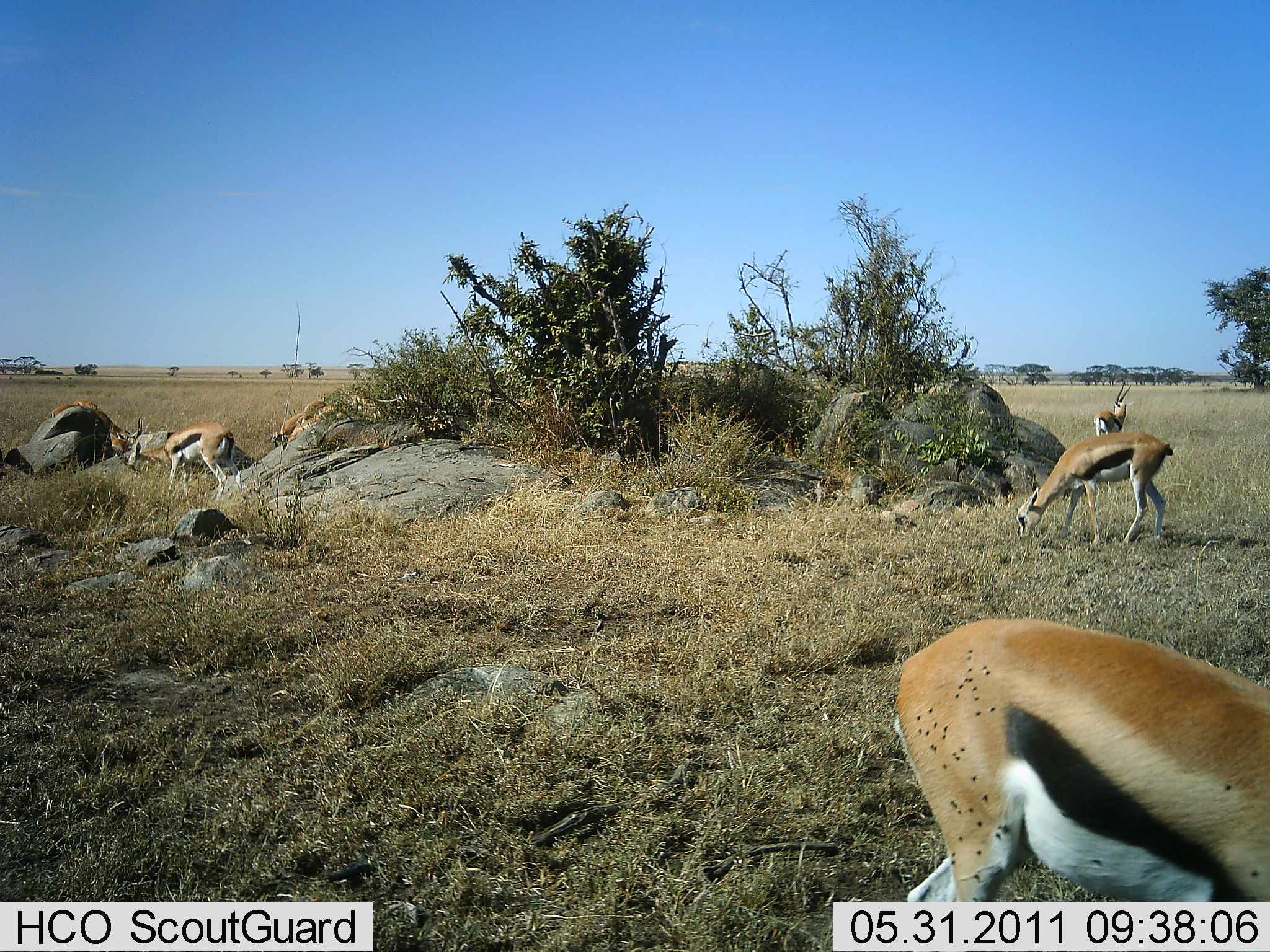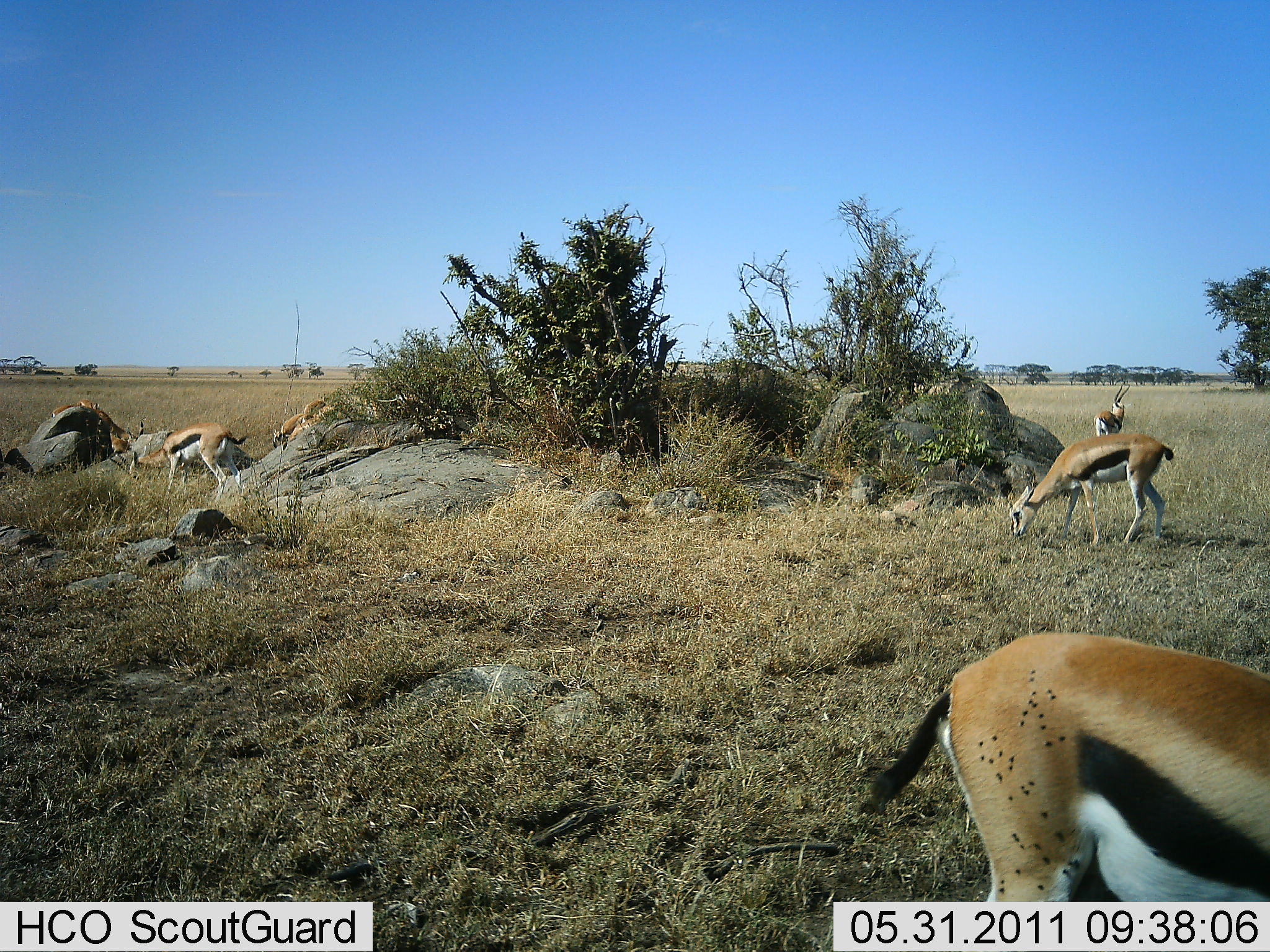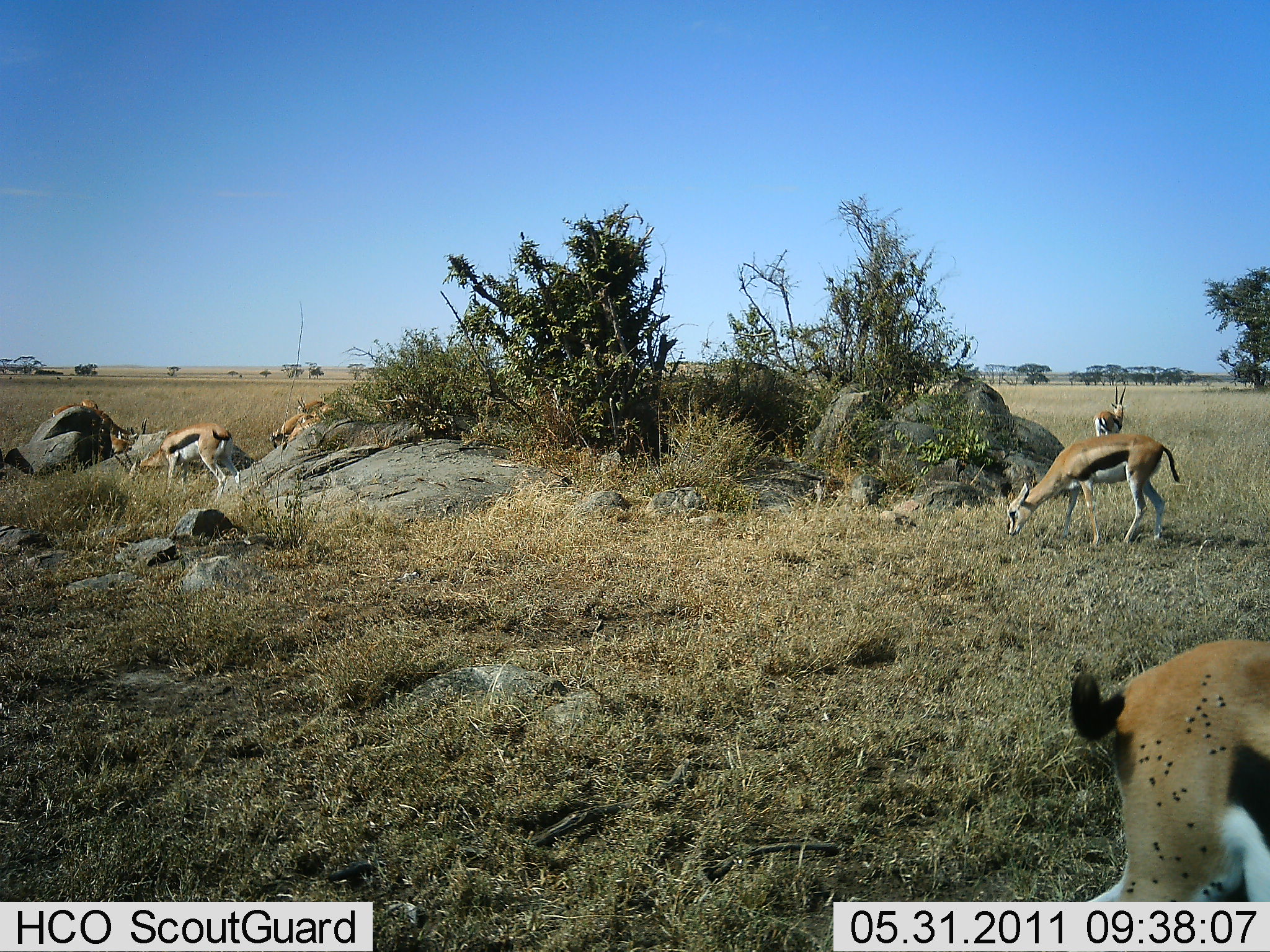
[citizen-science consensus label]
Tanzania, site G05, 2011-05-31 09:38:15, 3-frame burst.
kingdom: Animalia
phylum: Chordata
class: Mammalia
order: Artiodactyla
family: Bovidae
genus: Eudorcas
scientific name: Eudorcas thomsonii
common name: thomson's gazelle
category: gazellethomsons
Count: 6.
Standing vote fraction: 64%.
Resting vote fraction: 9%.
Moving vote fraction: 27%.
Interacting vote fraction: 0%.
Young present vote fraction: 0%.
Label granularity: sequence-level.